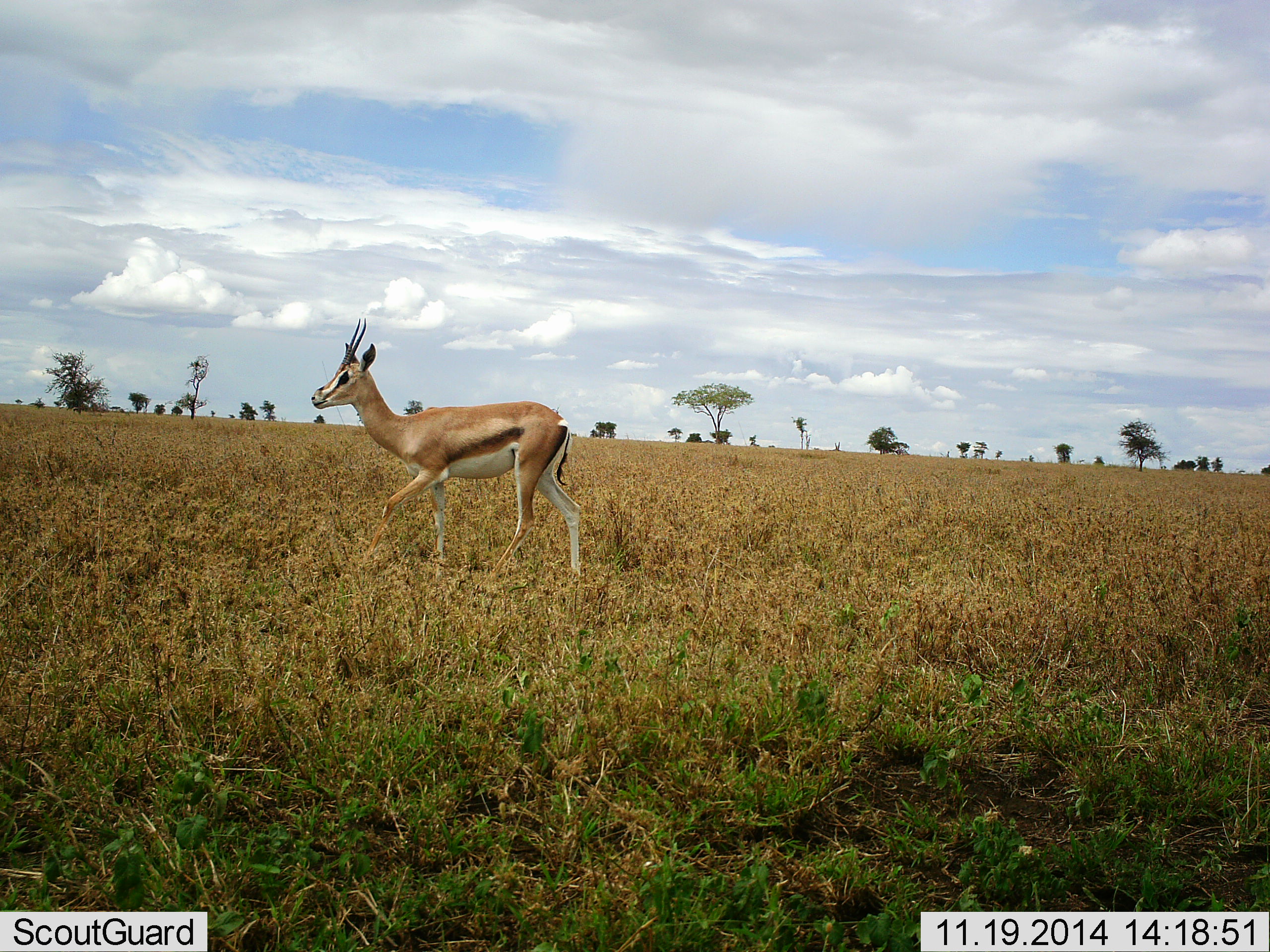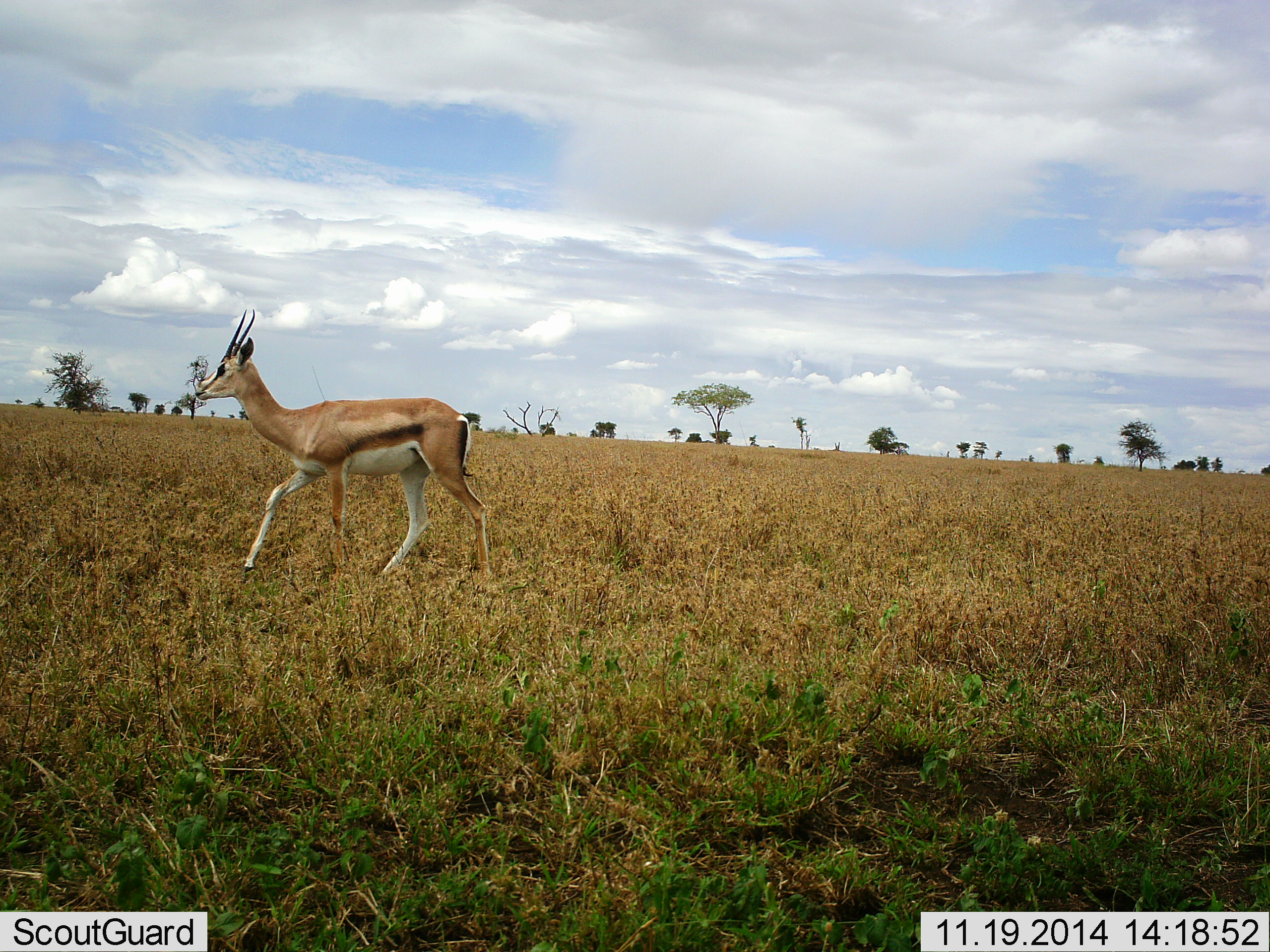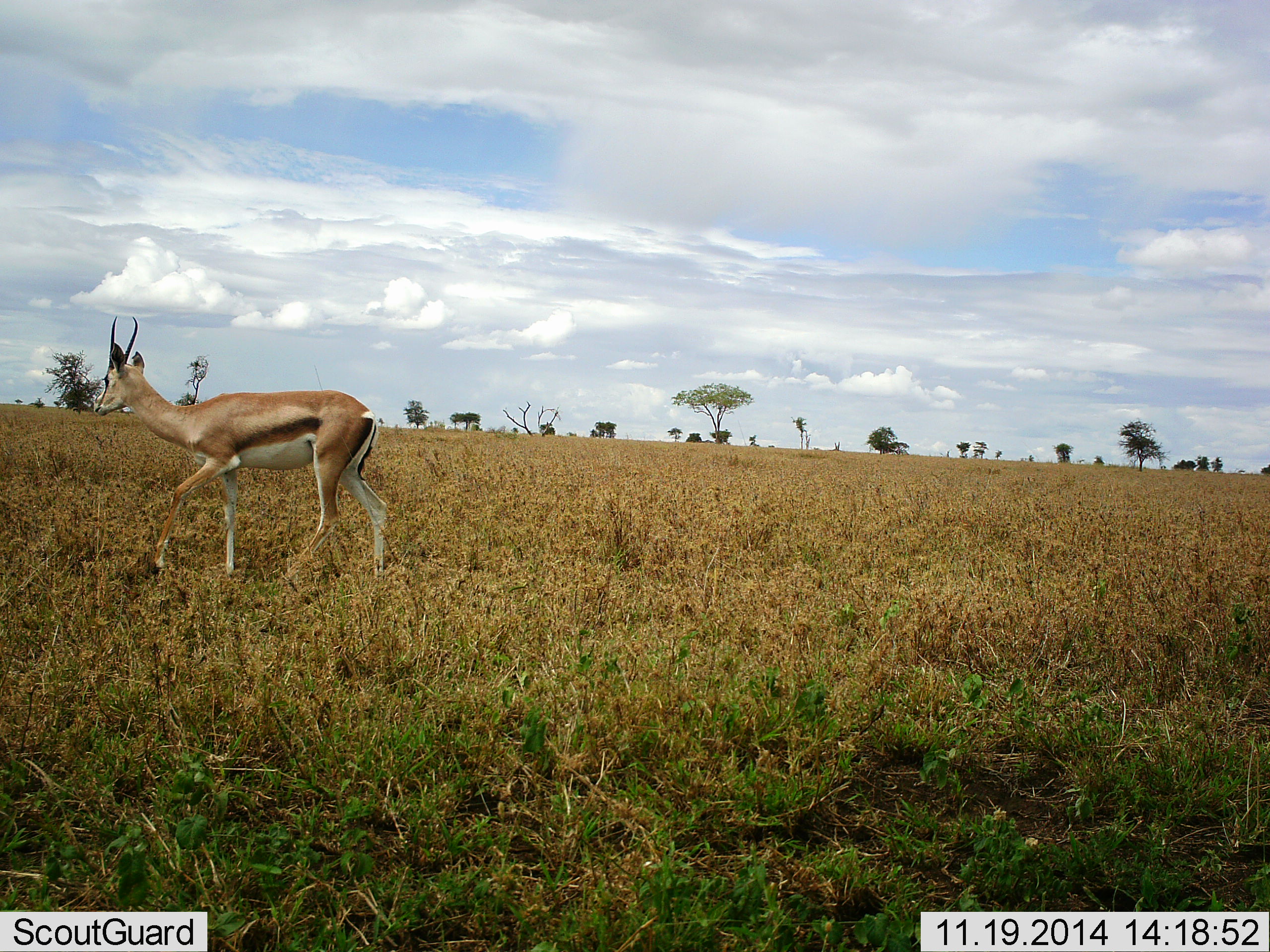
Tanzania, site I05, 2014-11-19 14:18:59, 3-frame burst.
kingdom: Animalia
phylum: Chordata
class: Mammalia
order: Artiodactyla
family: Bovidae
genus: Eudorcas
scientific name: Eudorcas thomsonii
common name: thomson's gazelle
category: gazellethomsons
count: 1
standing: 10%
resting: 0%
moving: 100%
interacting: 0%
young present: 0%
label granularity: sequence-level